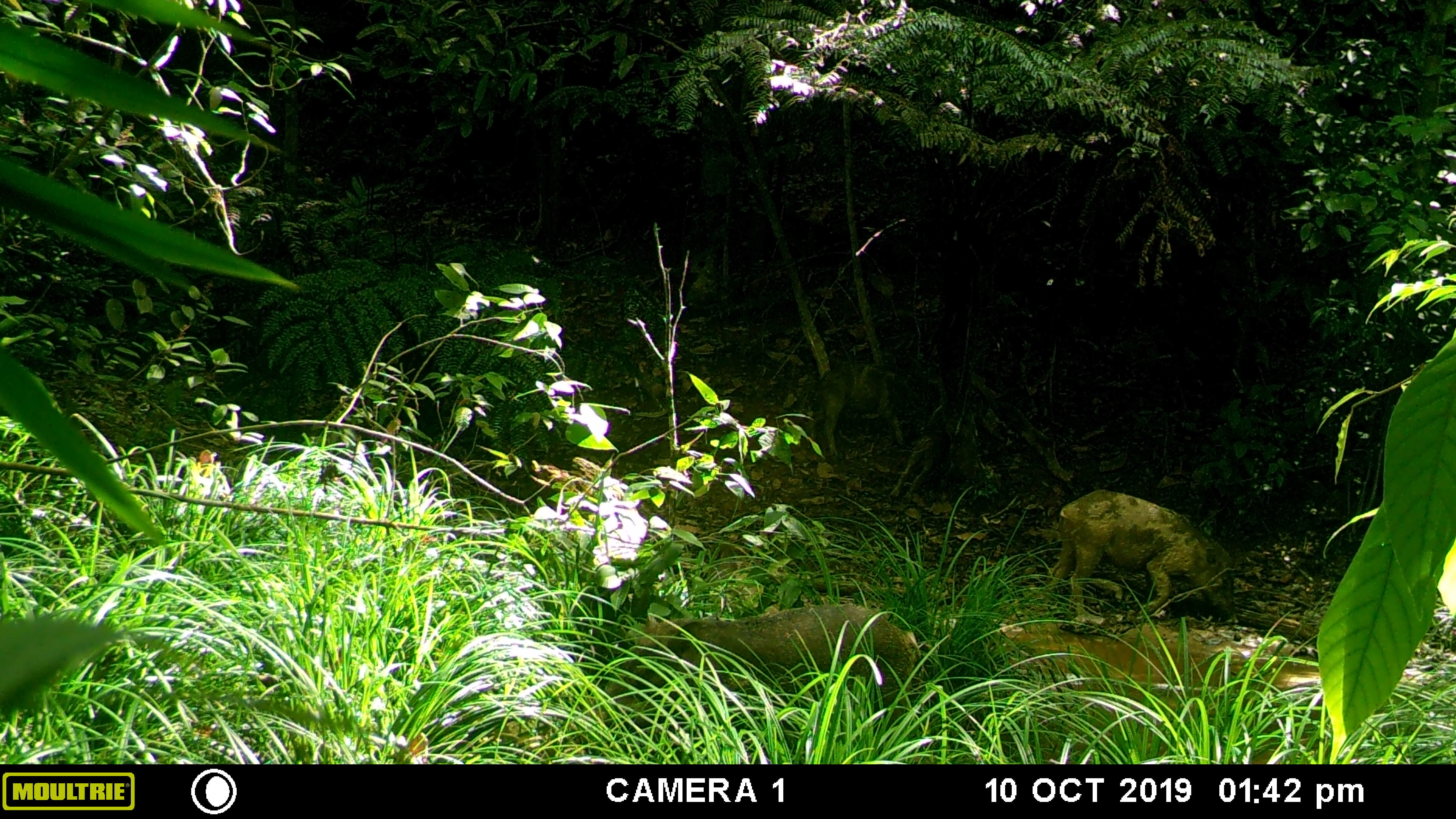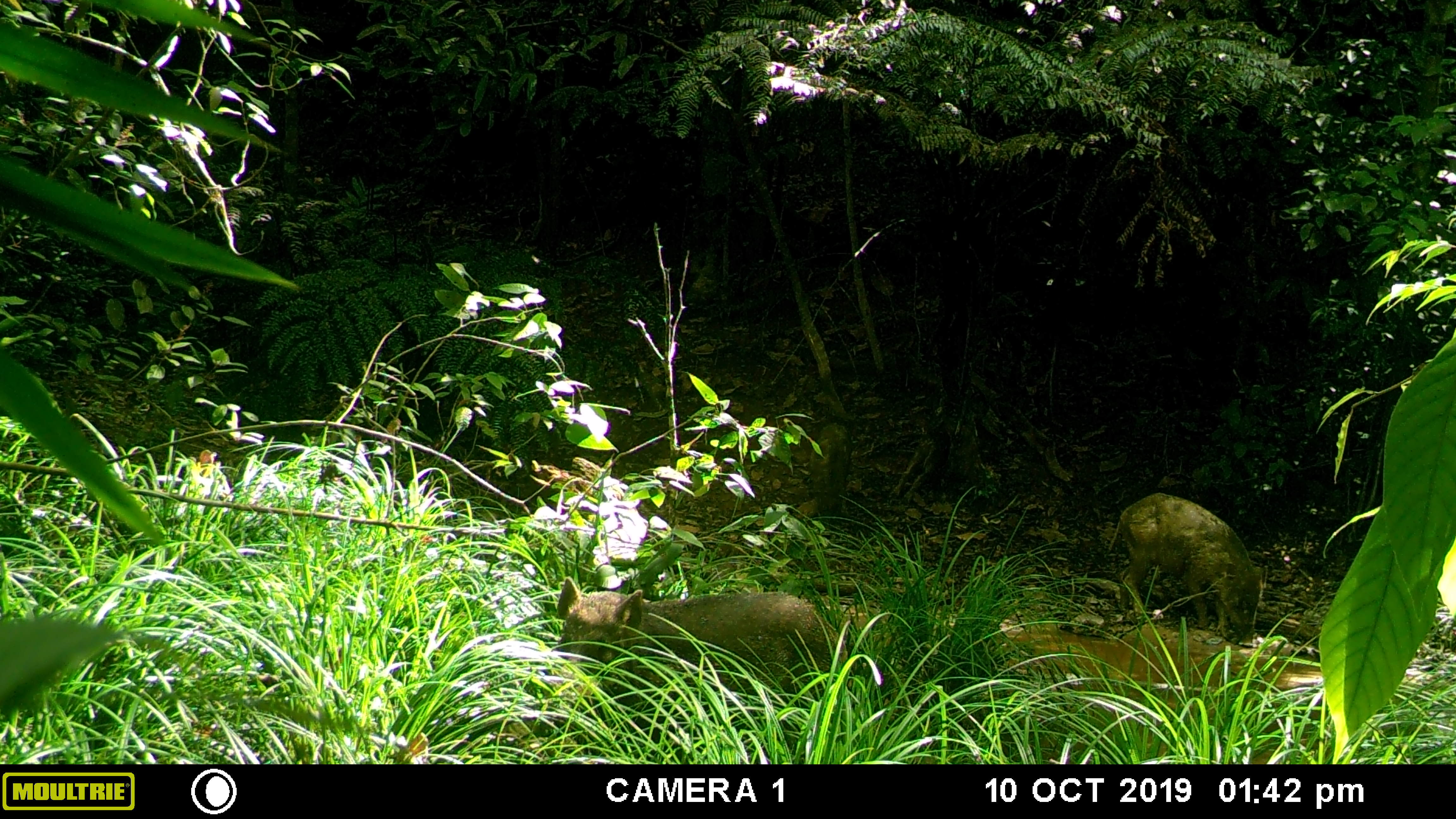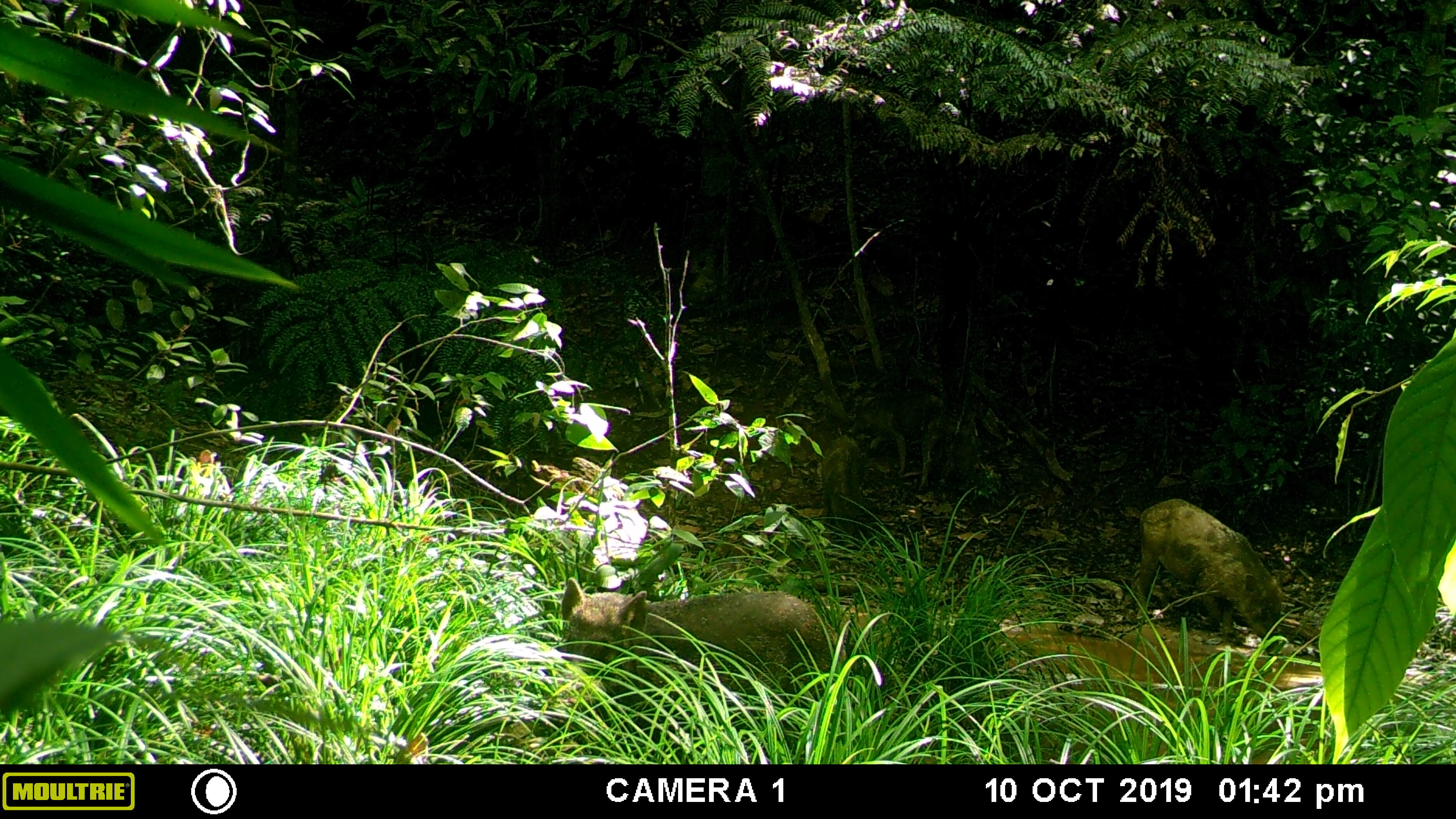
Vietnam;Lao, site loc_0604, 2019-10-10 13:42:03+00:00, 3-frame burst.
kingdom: Animalia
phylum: Chordata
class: Mammalia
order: Artiodactyla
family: Suidae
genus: Sus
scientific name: Sus scrofa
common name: eurasian wild pig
Eurasian wild pig (Sus scrofa). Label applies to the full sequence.